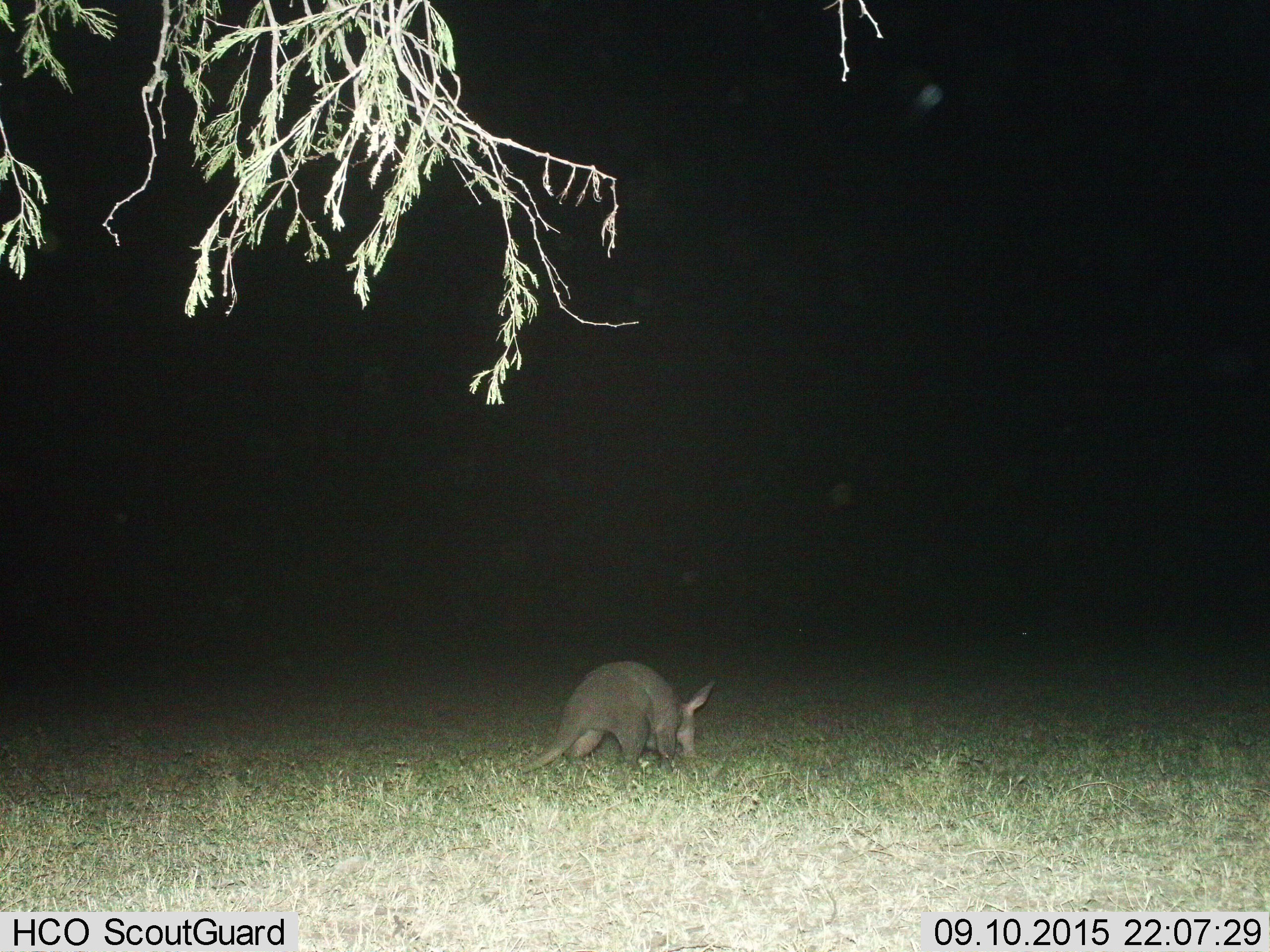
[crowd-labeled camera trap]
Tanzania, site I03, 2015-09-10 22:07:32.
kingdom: Animalia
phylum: Chordata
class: Mammalia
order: Tubulidentata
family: Orycteropodidae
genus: Orycteropus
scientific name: Orycteropus afer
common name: aardvark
Aardvark (Orycteropus afer), count 1. Behavior (volunteer vote fractions): standing 30%, resting 0%, moving 40%, interacting 0%. Young present (vote fraction): 0%. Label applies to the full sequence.